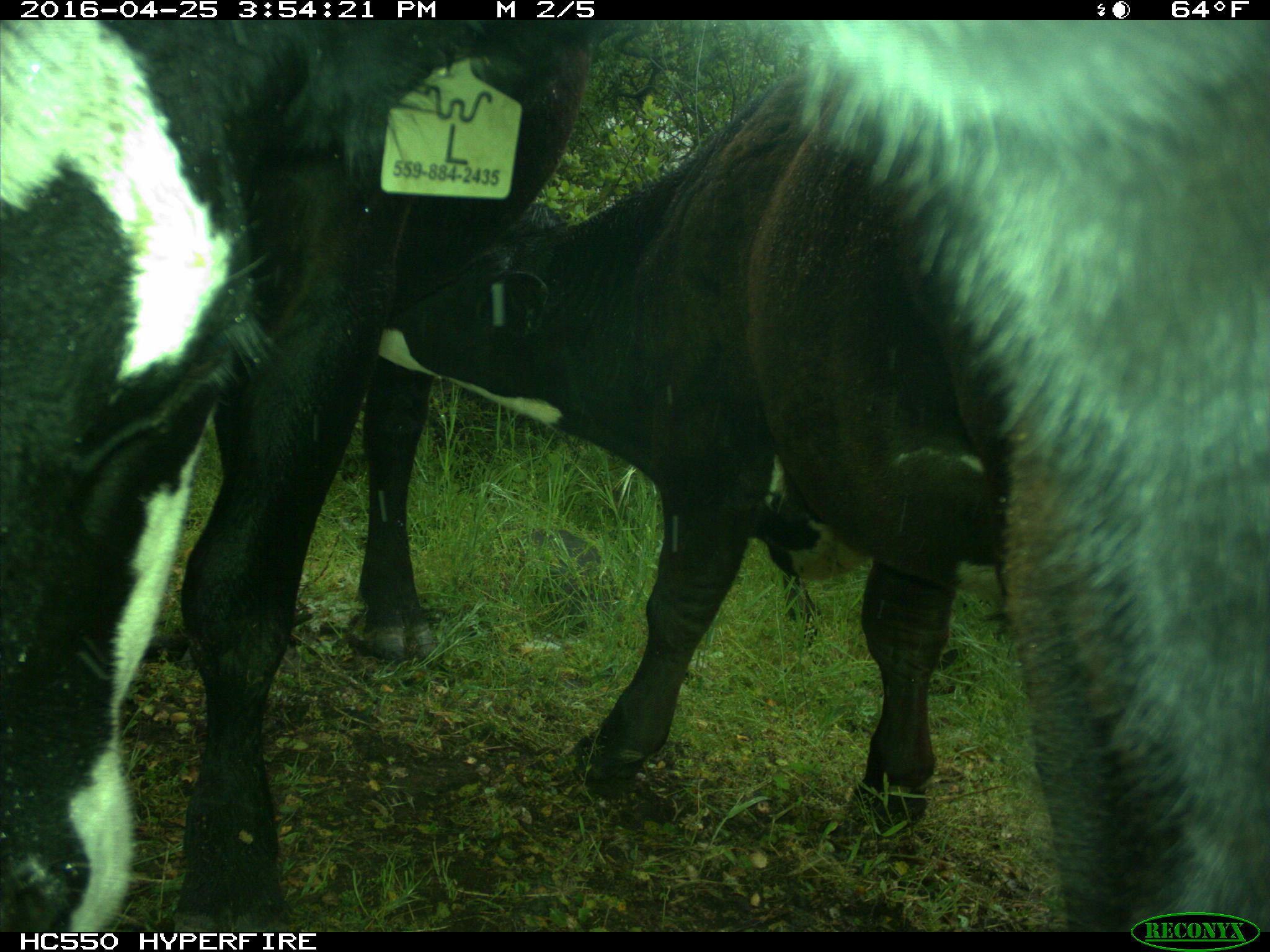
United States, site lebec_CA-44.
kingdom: Animalia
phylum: Chordata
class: Mammalia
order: Artiodactyla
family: Bovidae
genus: Bos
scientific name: Bos taurus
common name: domestic cow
Bos taurus (domestic cow).